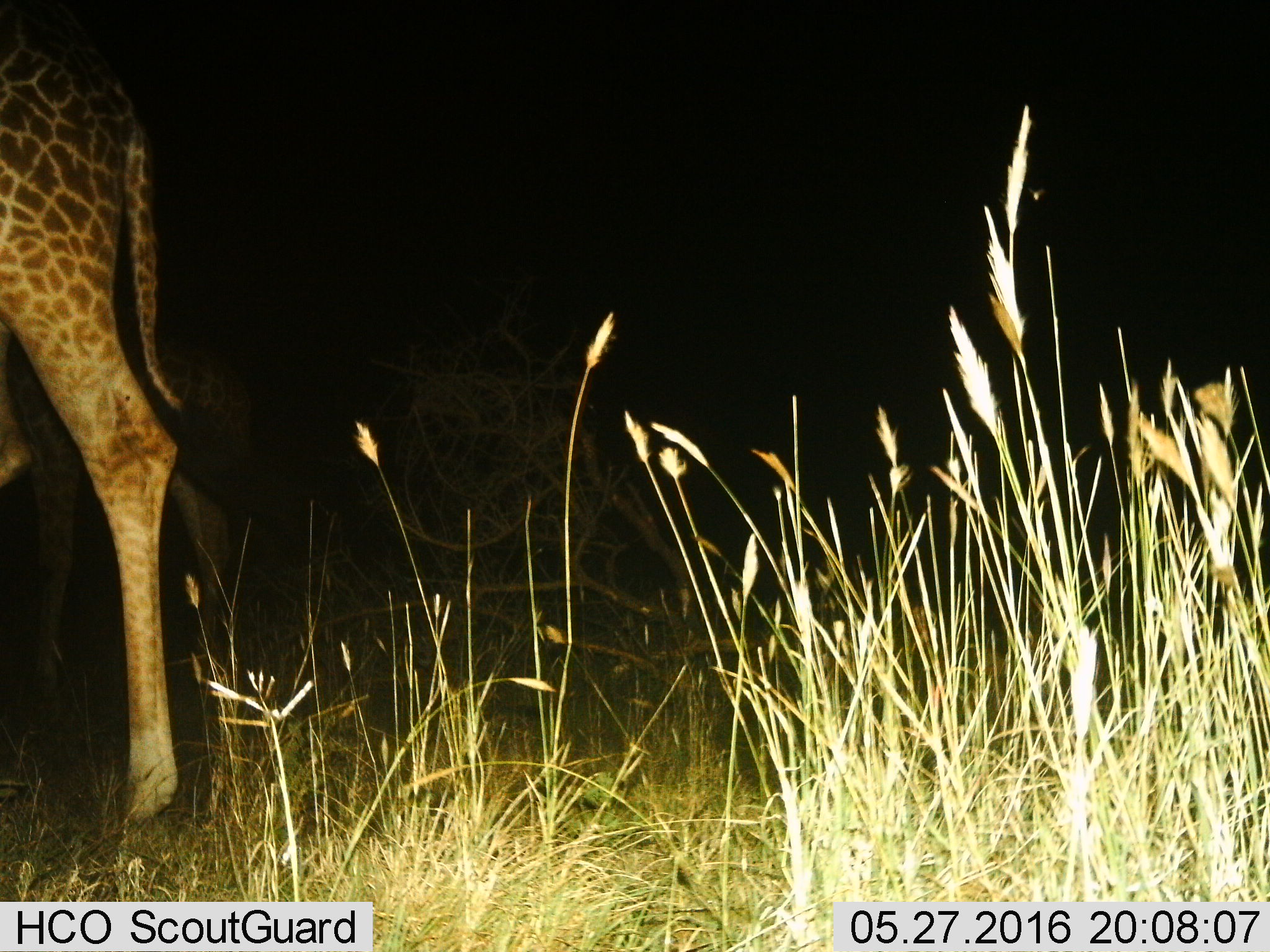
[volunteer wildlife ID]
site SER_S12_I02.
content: unidentified animal